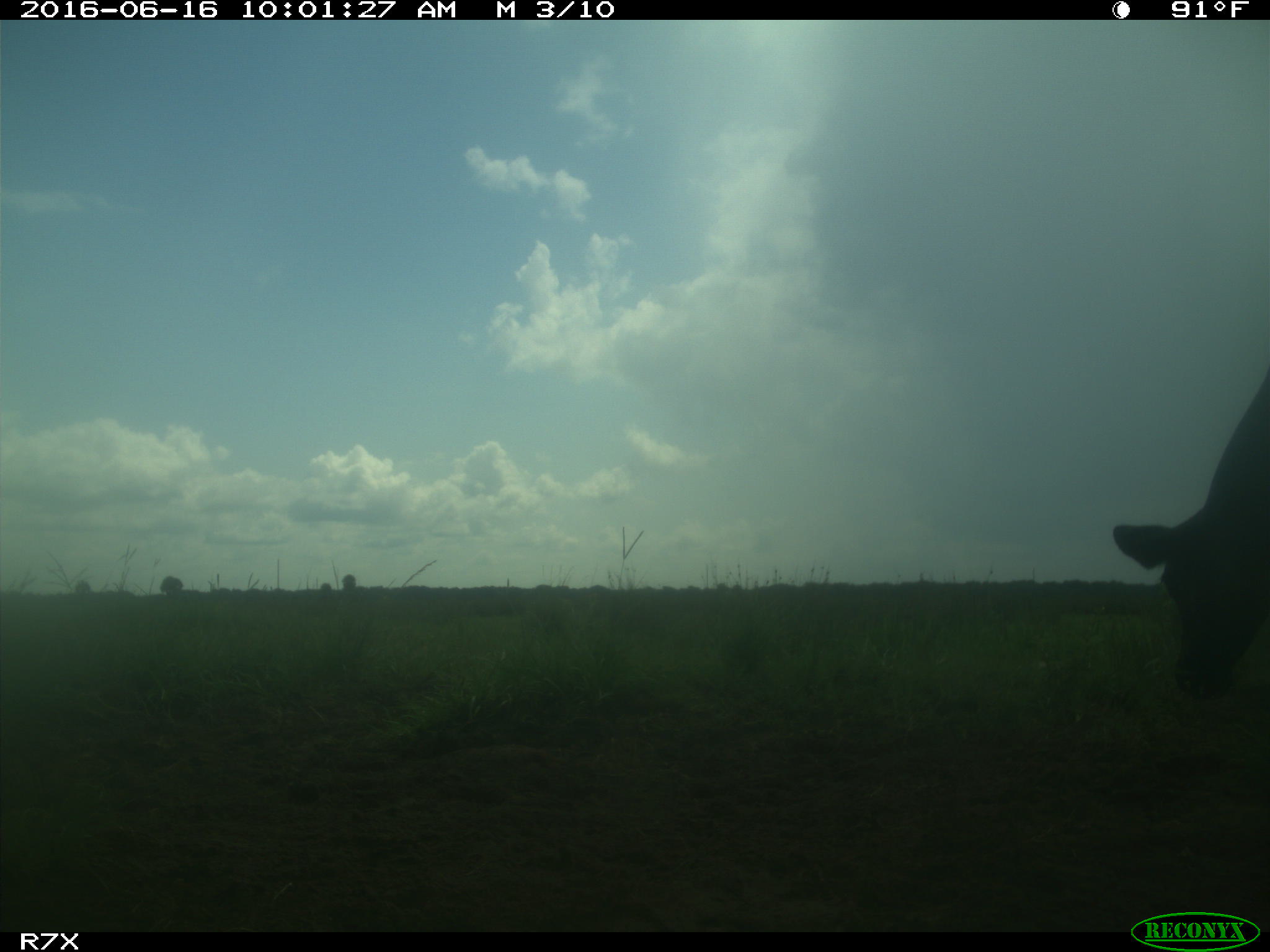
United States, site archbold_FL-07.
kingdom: Animalia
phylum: Chordata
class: Mammalia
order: Artiodactyla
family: Bovidae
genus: Bos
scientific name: Bos taurus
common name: domestic cow